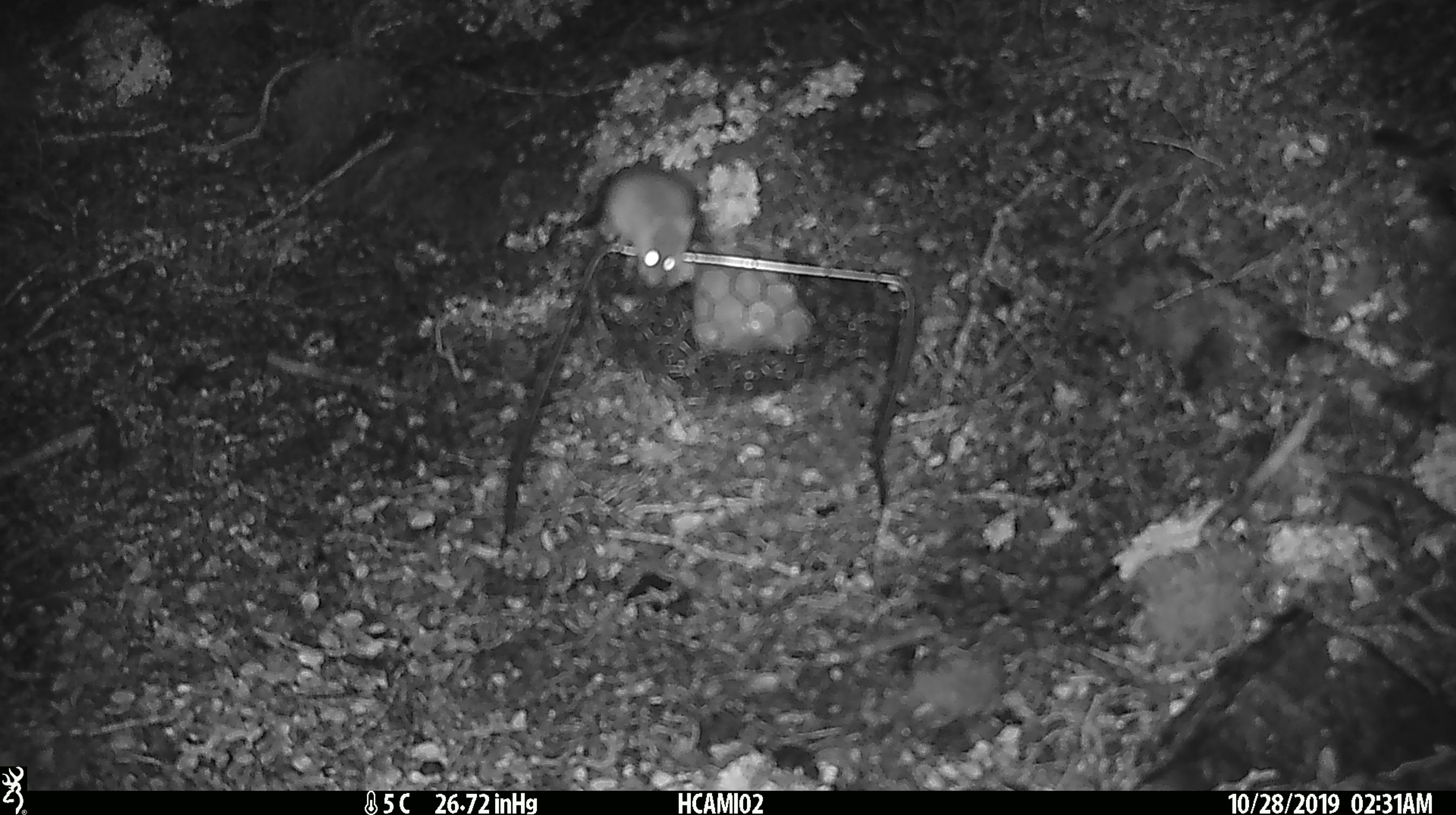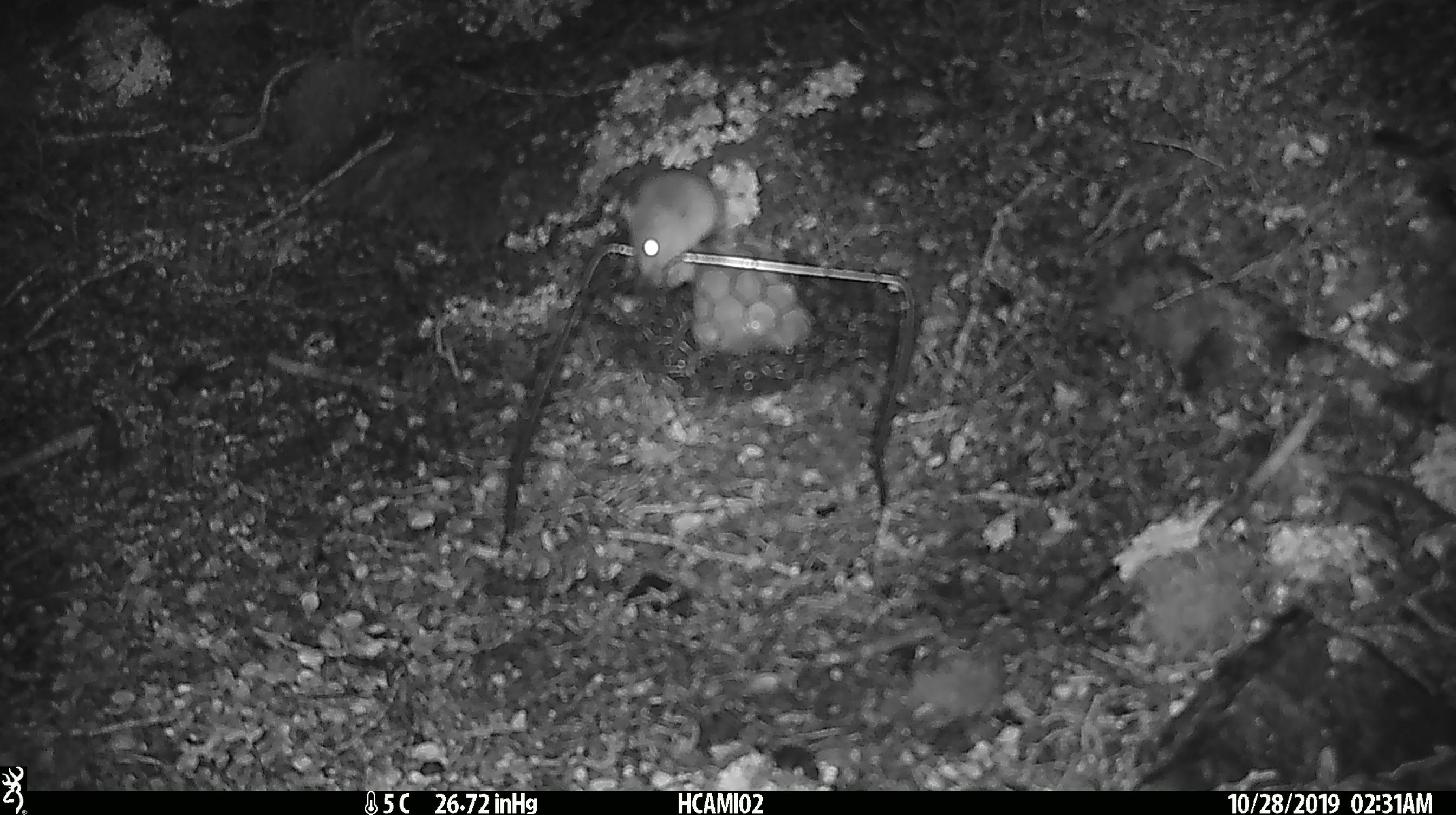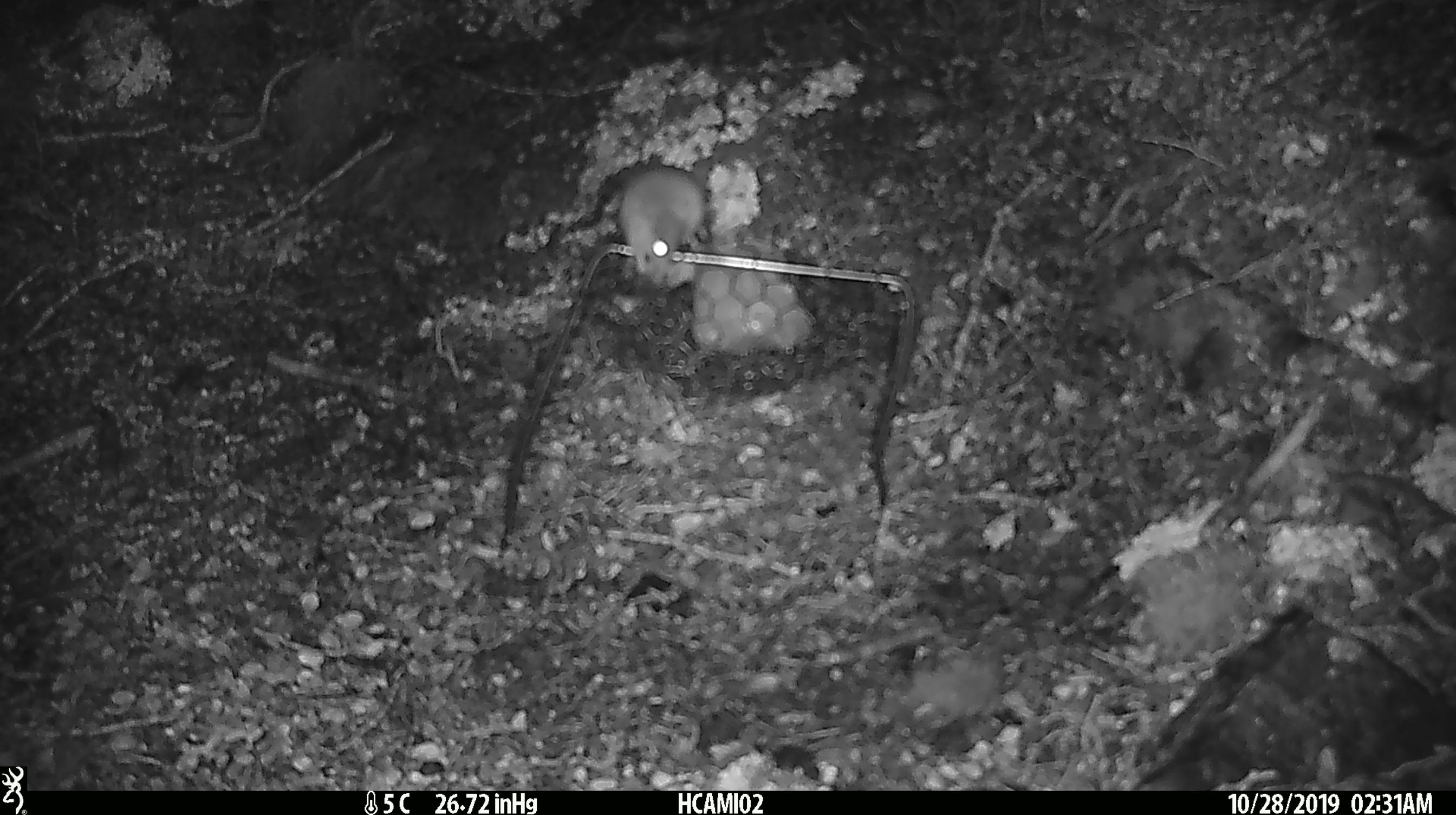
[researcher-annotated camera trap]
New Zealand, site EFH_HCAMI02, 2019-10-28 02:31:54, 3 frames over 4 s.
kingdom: Animalia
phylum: Chordata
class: Mammalia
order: Rodentia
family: Muridae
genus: Mus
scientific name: Mus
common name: mouse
Mouse (Mus).